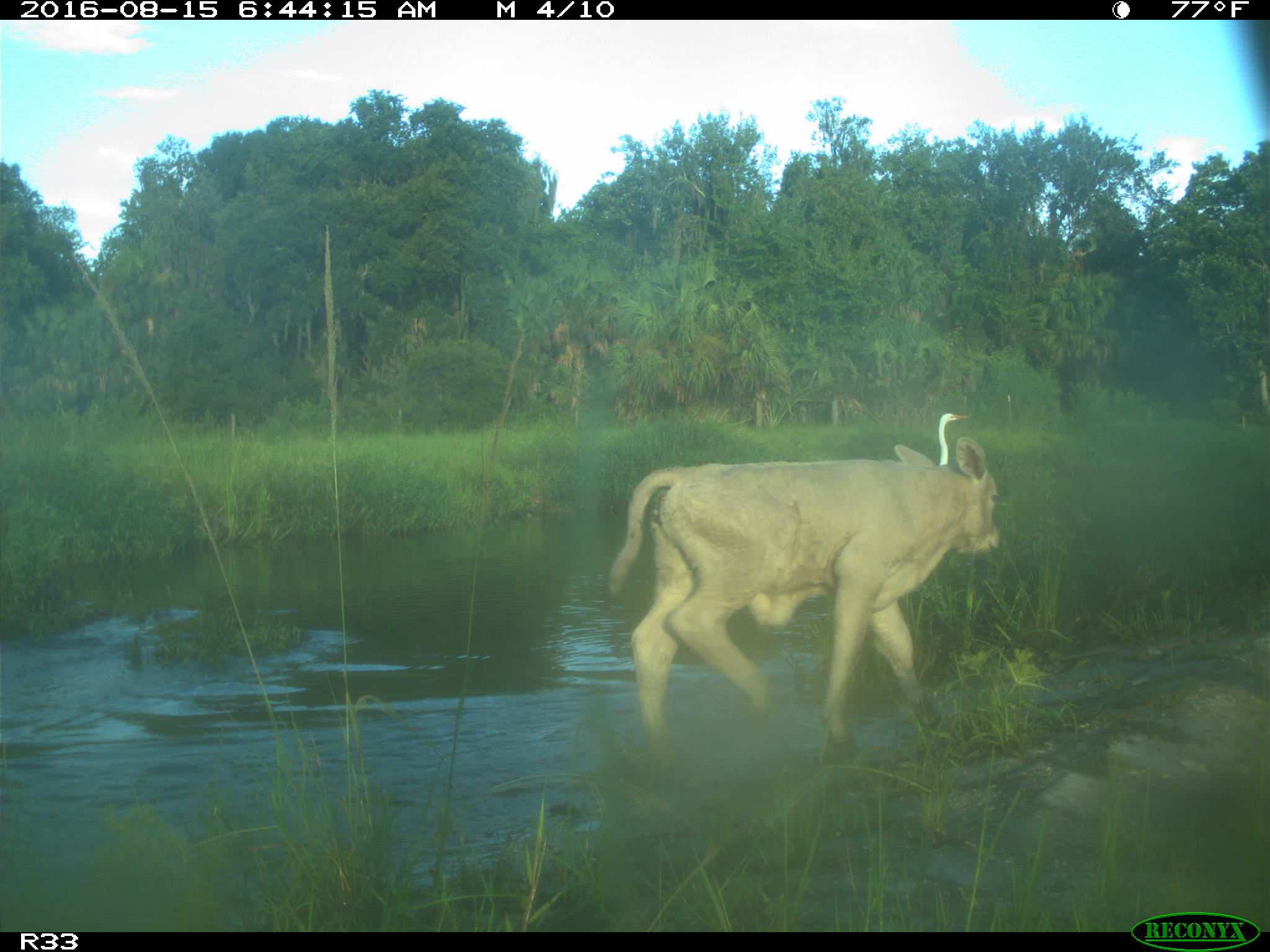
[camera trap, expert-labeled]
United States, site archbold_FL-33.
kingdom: Animalia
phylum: Chordata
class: Mammalia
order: Artiodactyla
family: Bovidae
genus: Bos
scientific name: Bos taurus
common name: domestic cow